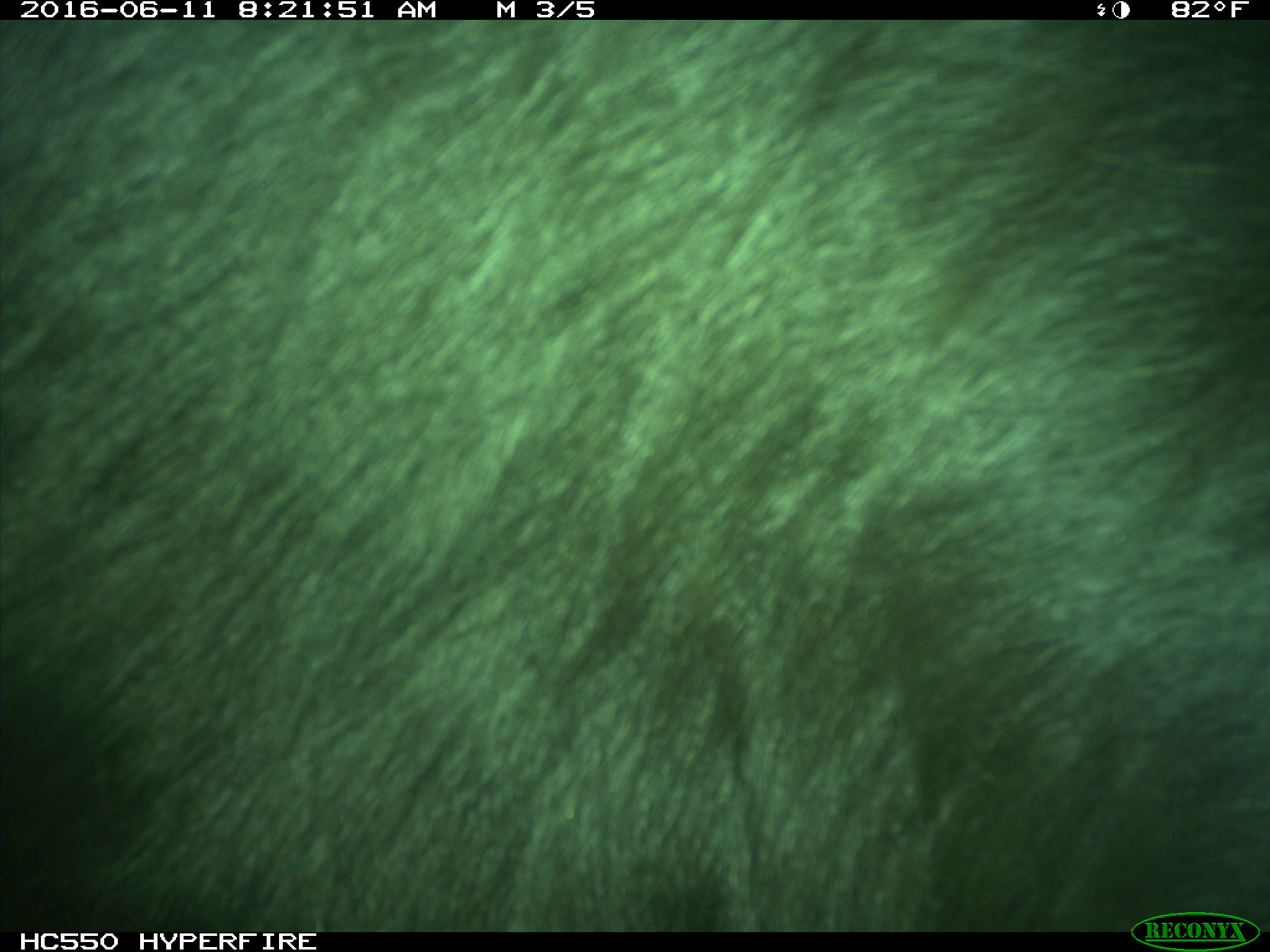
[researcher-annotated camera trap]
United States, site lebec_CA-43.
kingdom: Animalia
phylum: Chordata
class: Mammalia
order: Artiodactyla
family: Bovidae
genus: Bos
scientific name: Bos taurus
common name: domestic cow